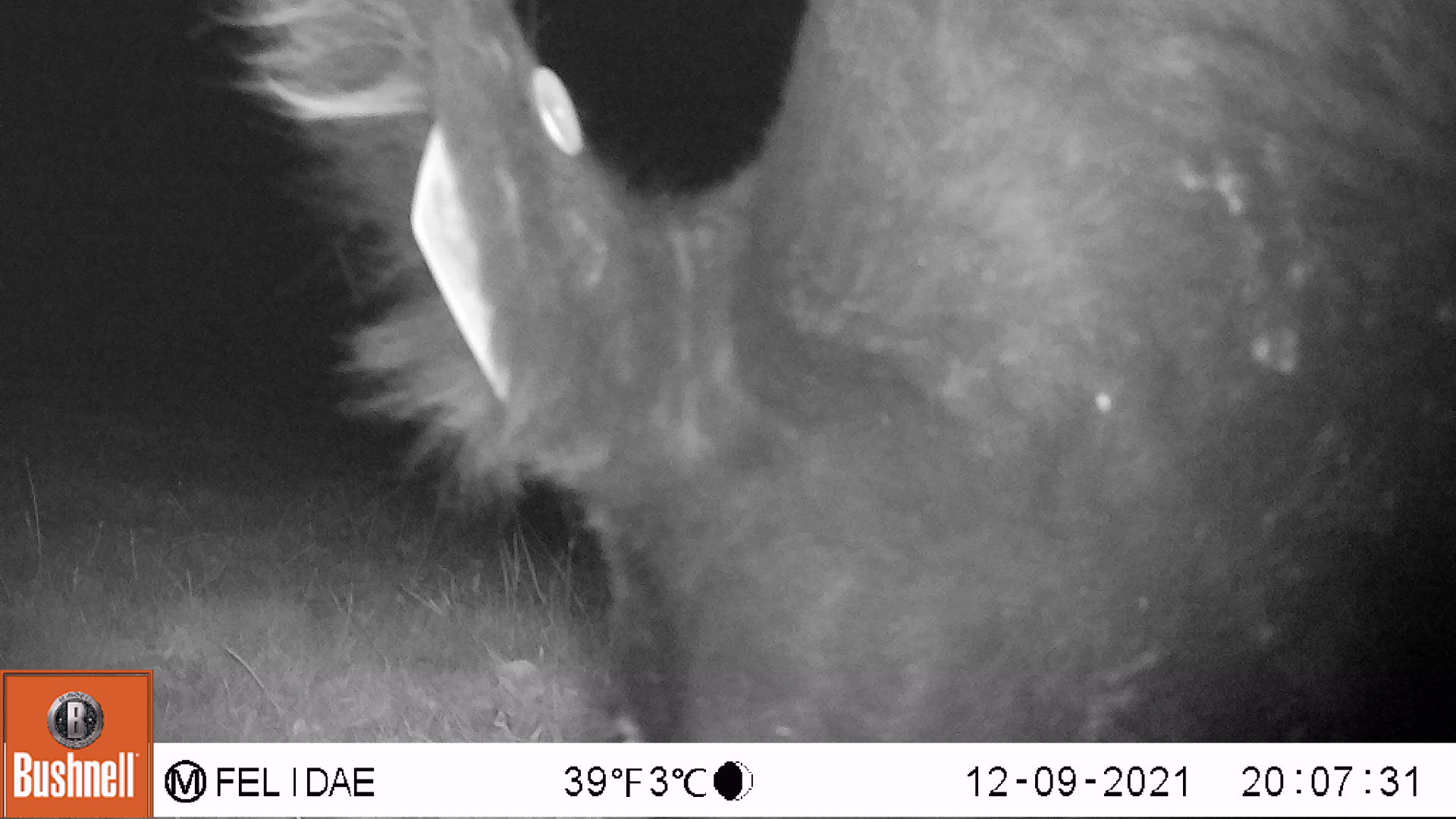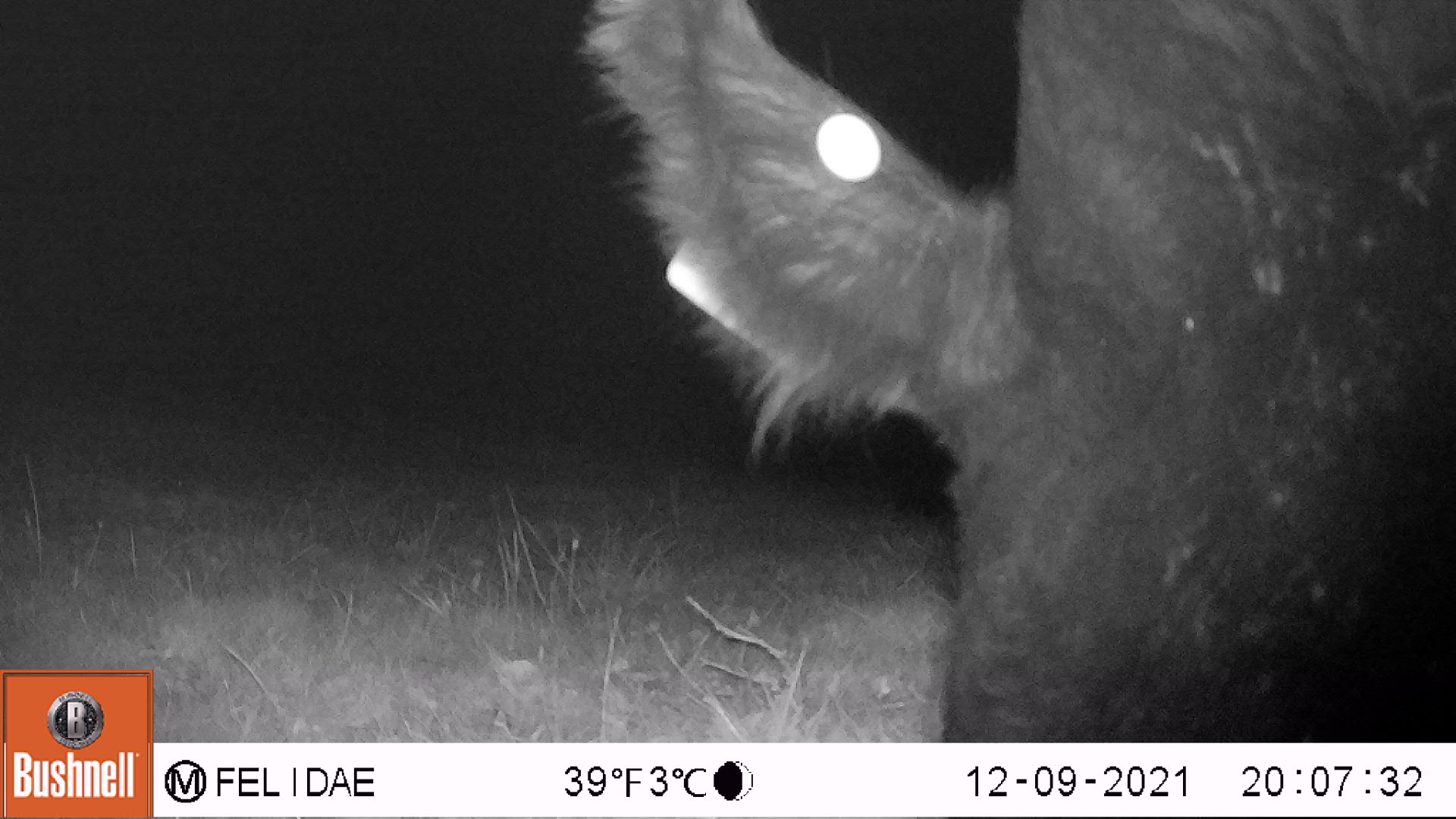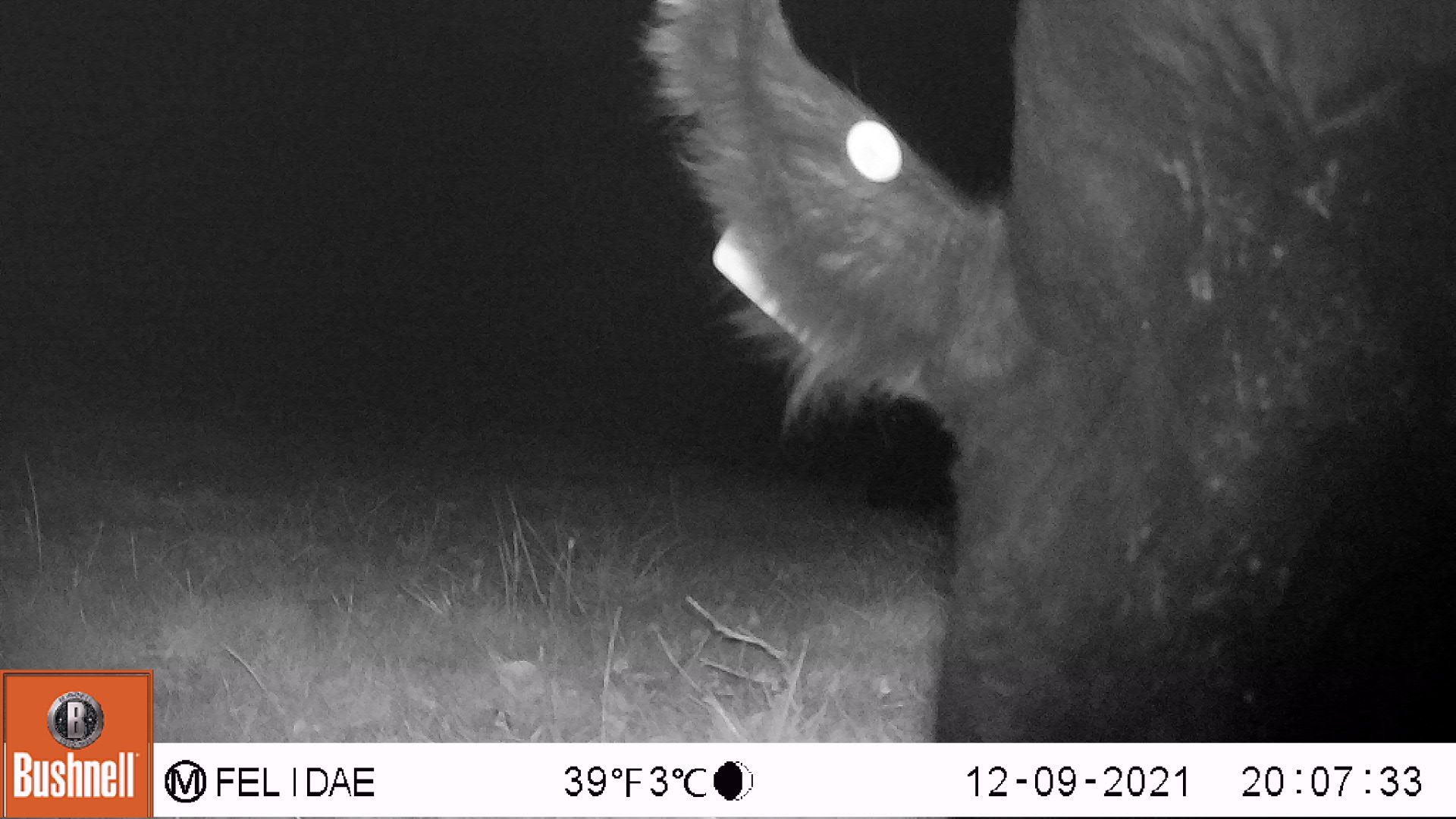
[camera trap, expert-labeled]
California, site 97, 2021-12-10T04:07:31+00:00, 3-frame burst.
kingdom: Animalia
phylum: Chordata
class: Mammalia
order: Artiodactyla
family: Bovidae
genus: Bos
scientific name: Bos taurus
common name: domestic cattle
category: cattle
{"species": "cattle (domestic cattle) (Bos taurus)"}